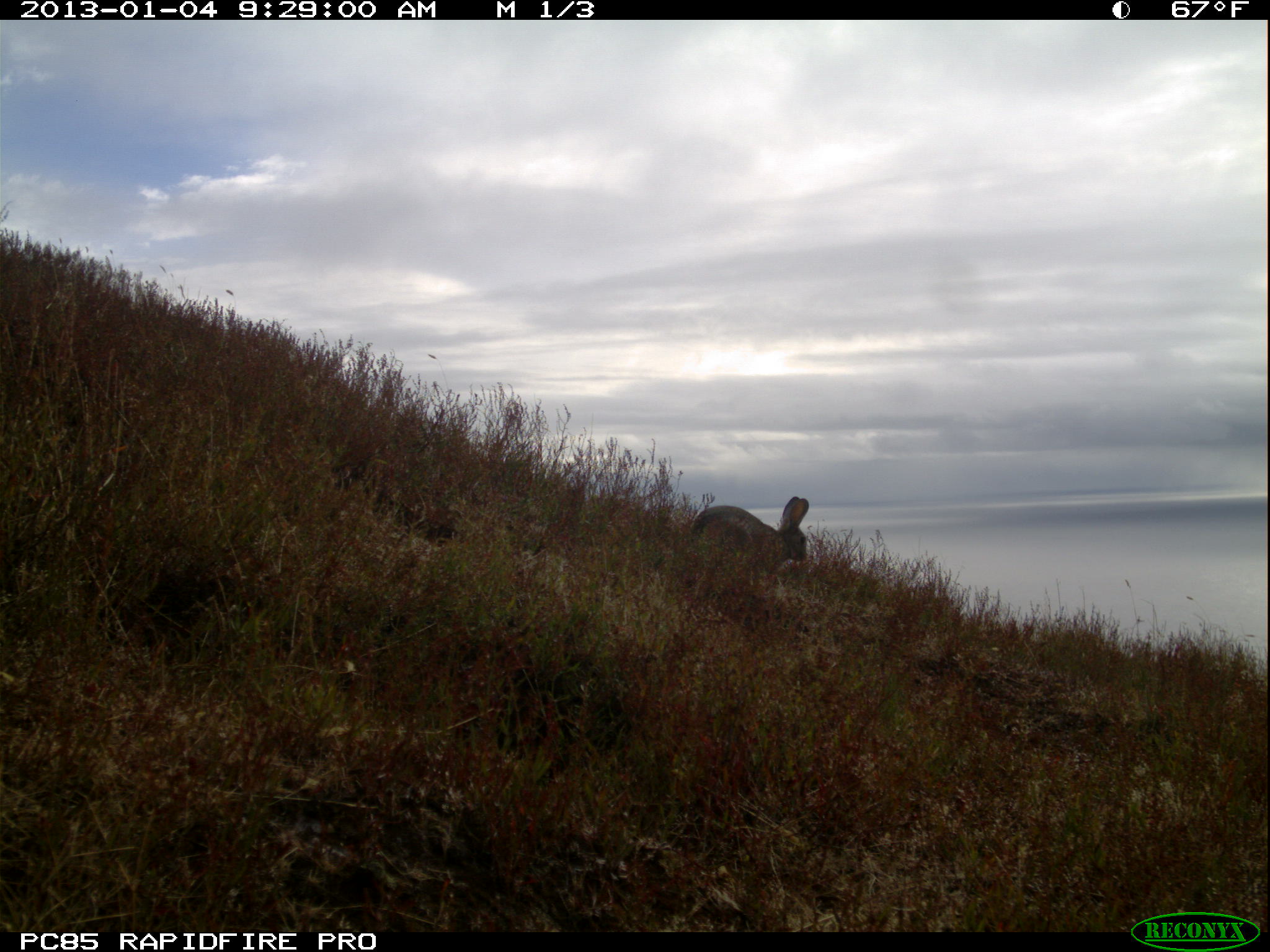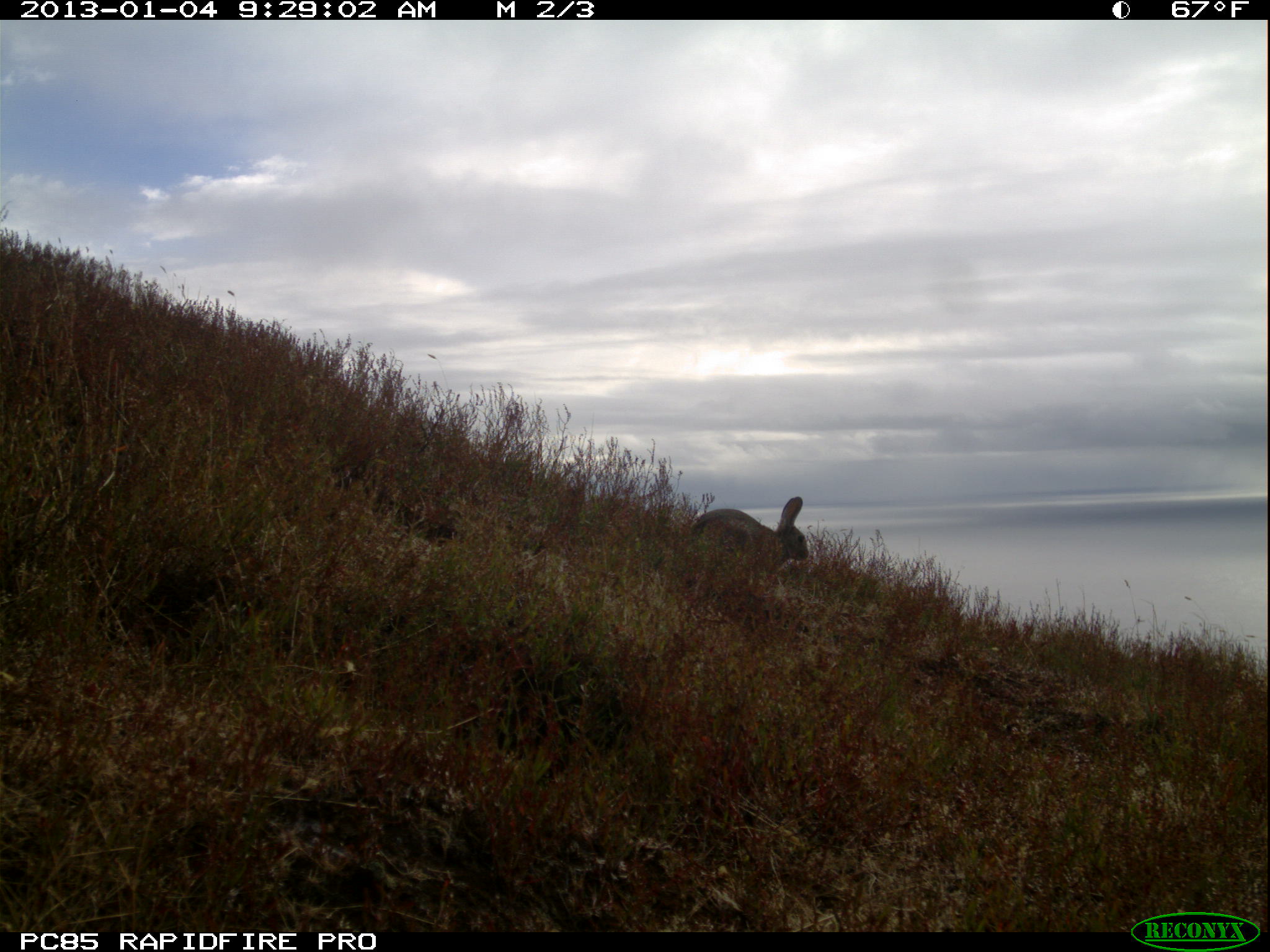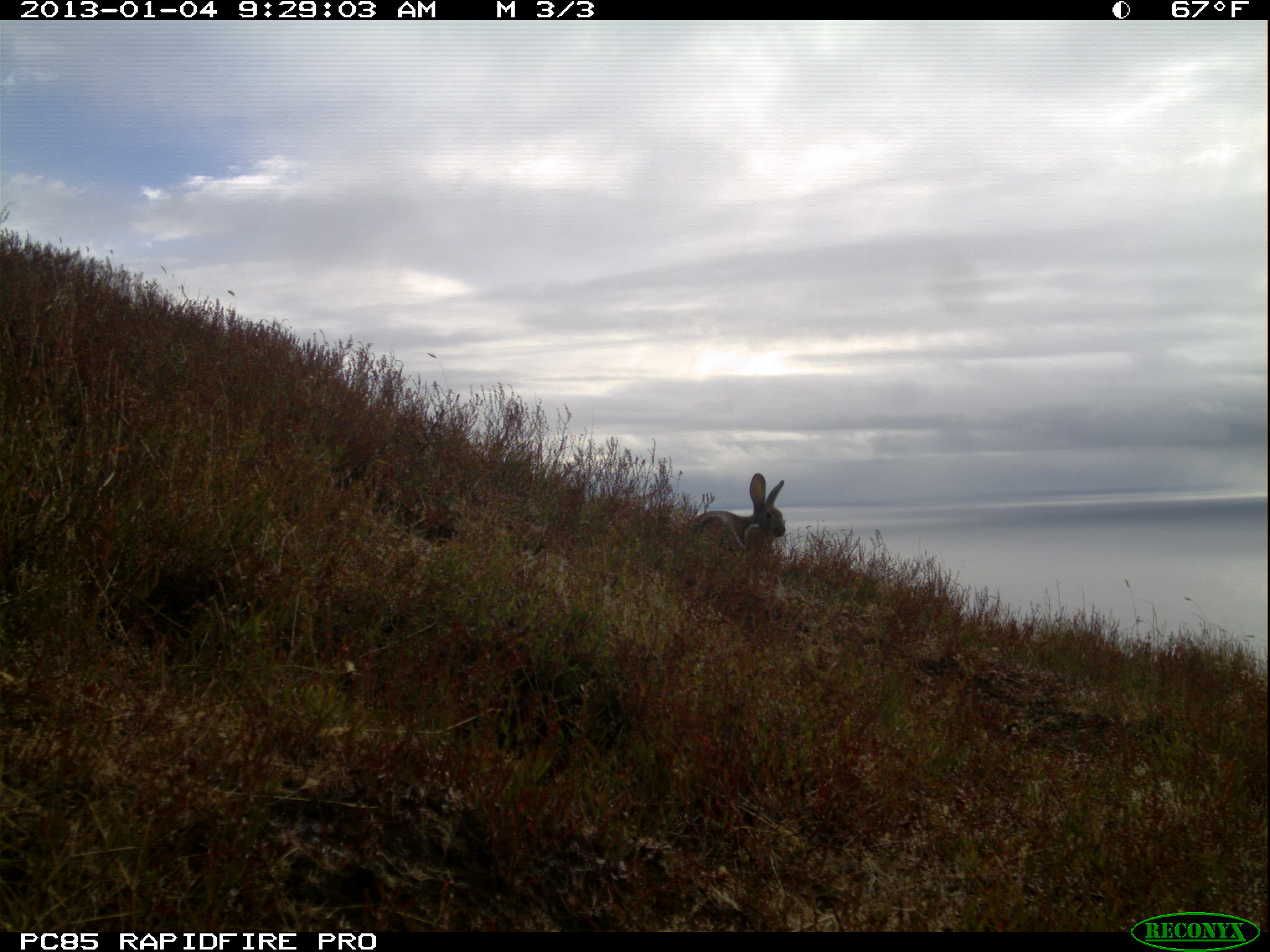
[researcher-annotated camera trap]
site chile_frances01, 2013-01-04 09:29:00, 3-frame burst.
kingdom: Animalia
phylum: Chordata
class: Mammalia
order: Lagomorpha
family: Leporidae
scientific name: Leporidae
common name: rabbits and hares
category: rabbit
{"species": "rabbit (rabbits and hares) (Leporidae)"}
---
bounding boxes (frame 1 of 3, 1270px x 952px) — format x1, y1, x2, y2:
rabbit: 686, 496, 812, 578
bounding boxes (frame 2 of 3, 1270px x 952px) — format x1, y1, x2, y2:
rabbit: 686, 496, 809, 583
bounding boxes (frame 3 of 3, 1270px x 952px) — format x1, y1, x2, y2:
rabbit: 681, 473, 784, 572